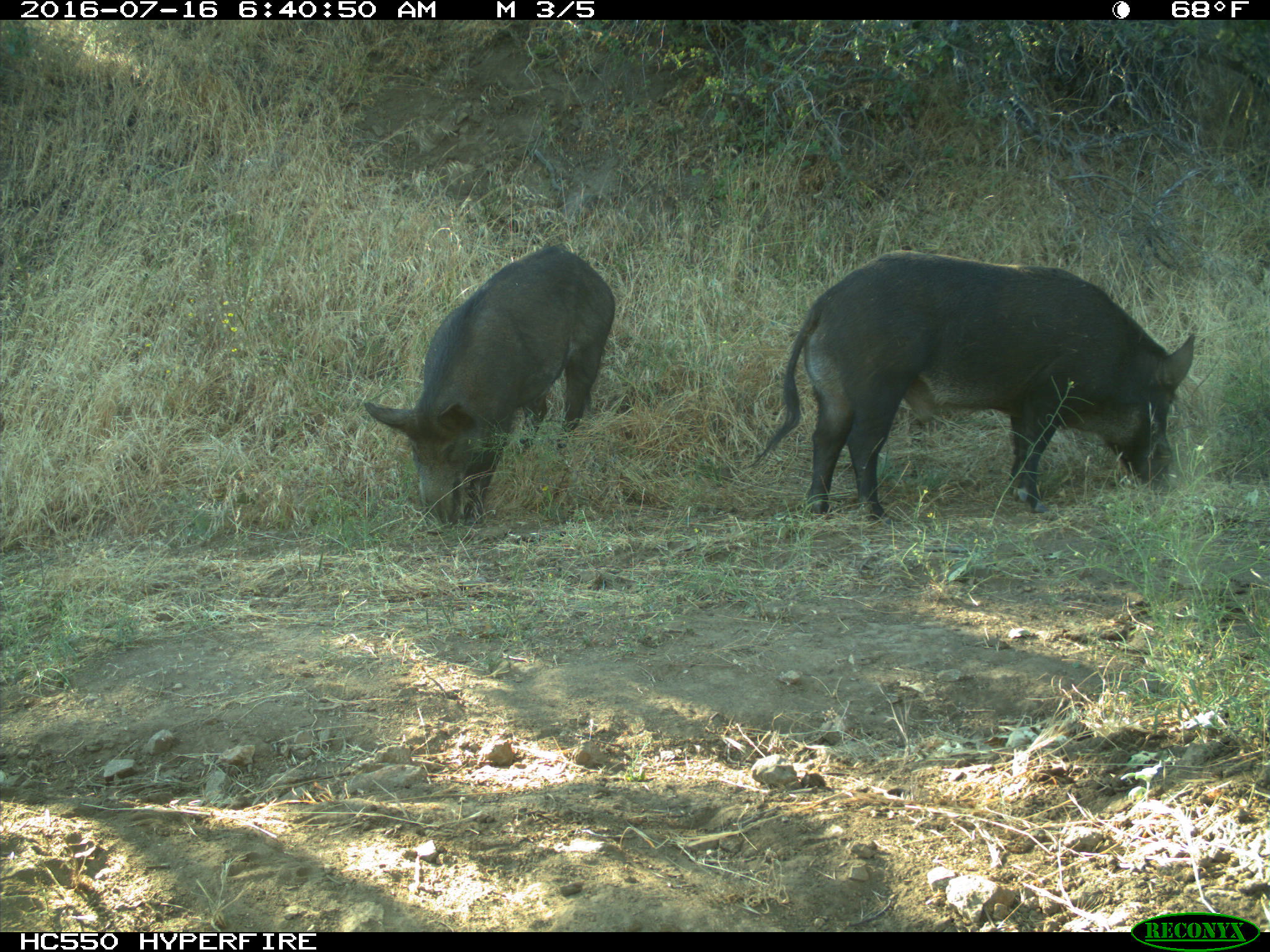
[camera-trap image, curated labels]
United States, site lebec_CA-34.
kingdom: Animalia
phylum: Chordata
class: Mammalia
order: Artiodactyla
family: Suidae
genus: Sus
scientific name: Sus scrofa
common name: wild boar